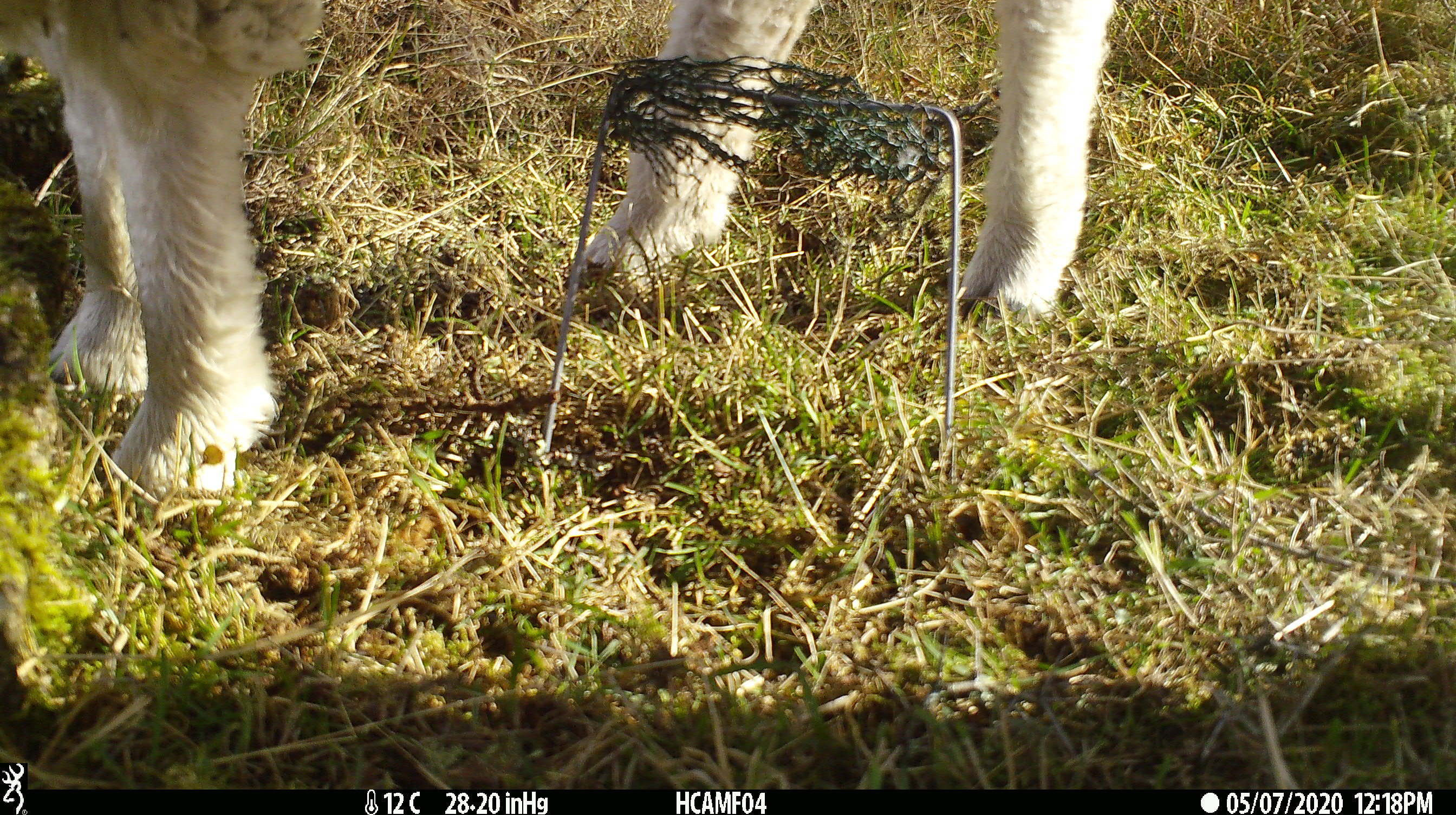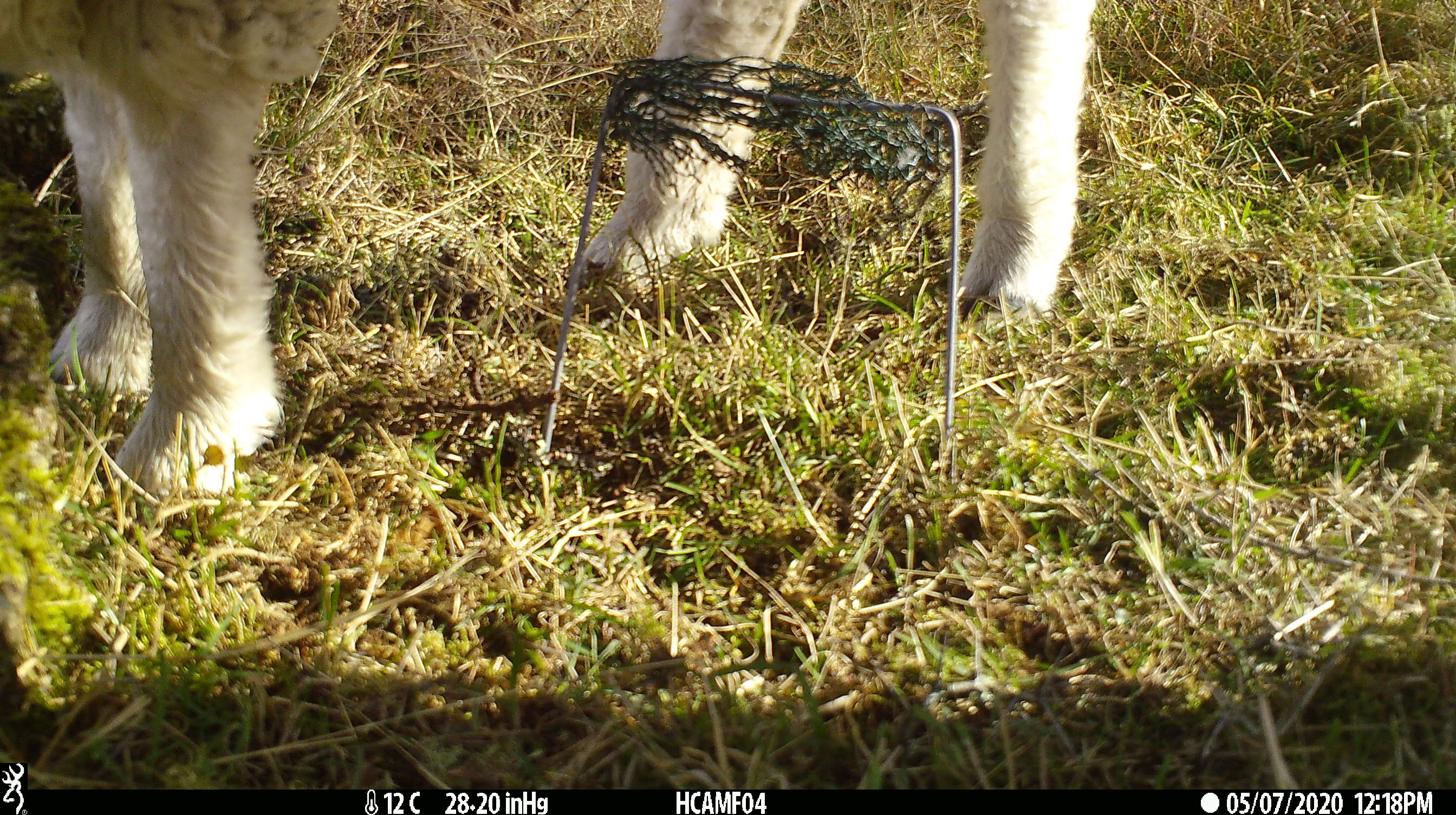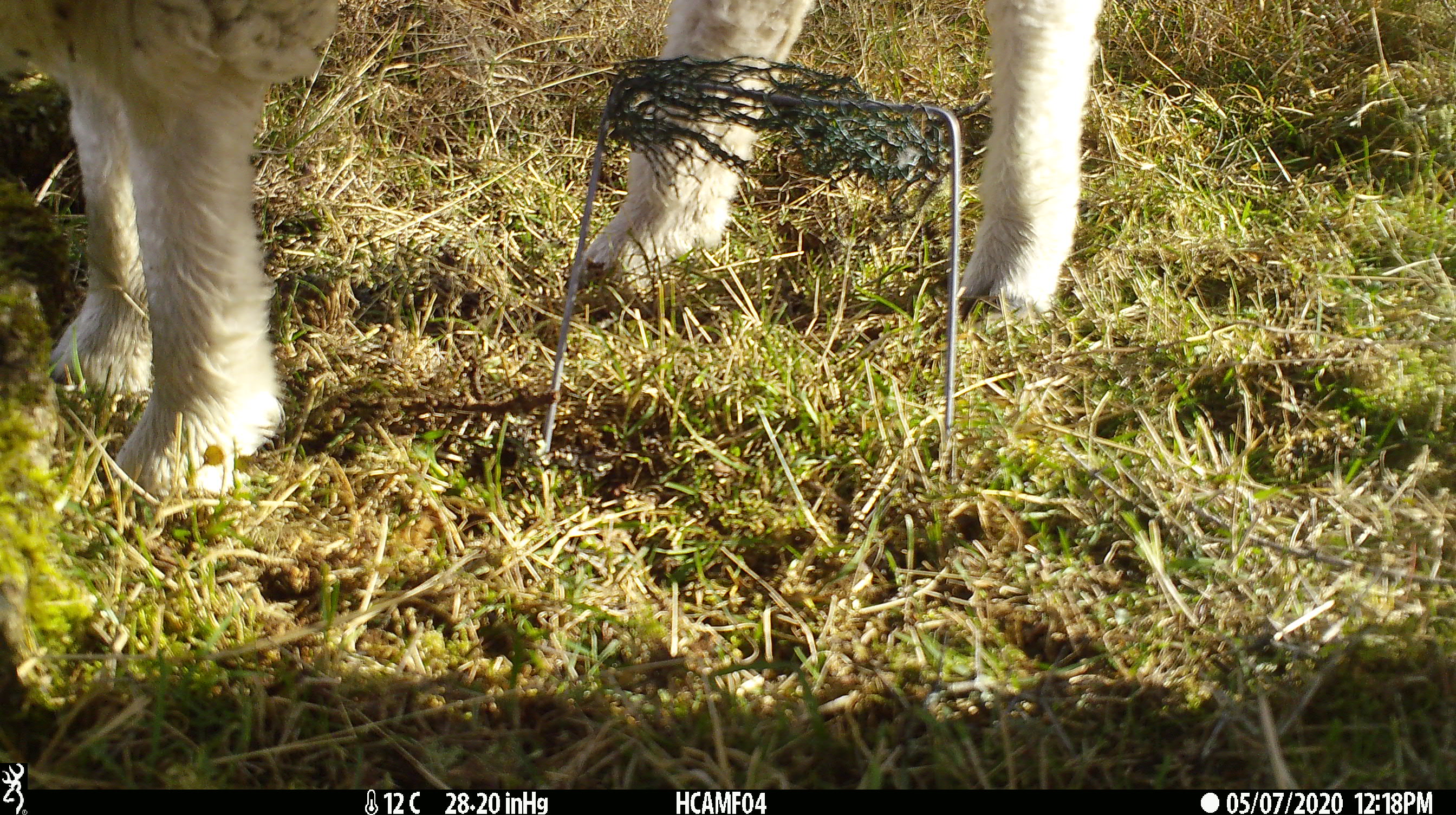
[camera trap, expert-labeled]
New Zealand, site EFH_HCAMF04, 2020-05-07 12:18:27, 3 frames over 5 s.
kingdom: Animalia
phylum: Chordata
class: Mammalia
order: Artiodactyla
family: Bovidae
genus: Ovis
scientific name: Ovis aries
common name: domestic sheep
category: sheep